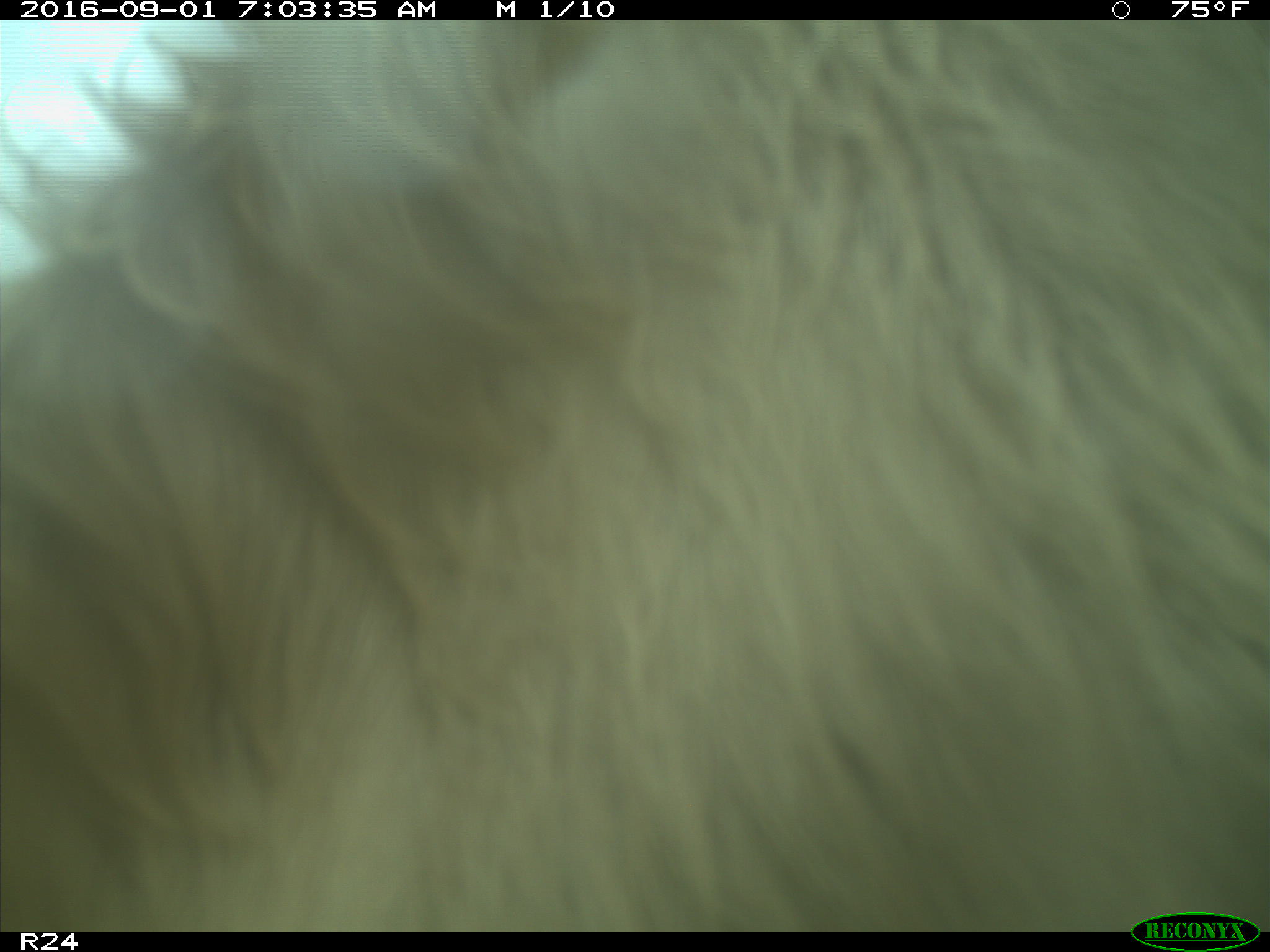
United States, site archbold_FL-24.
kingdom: Animalia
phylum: Chordata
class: Mammalia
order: Artiodactyla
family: Bovidae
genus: Bos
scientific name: Bos taurus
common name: domestic cow